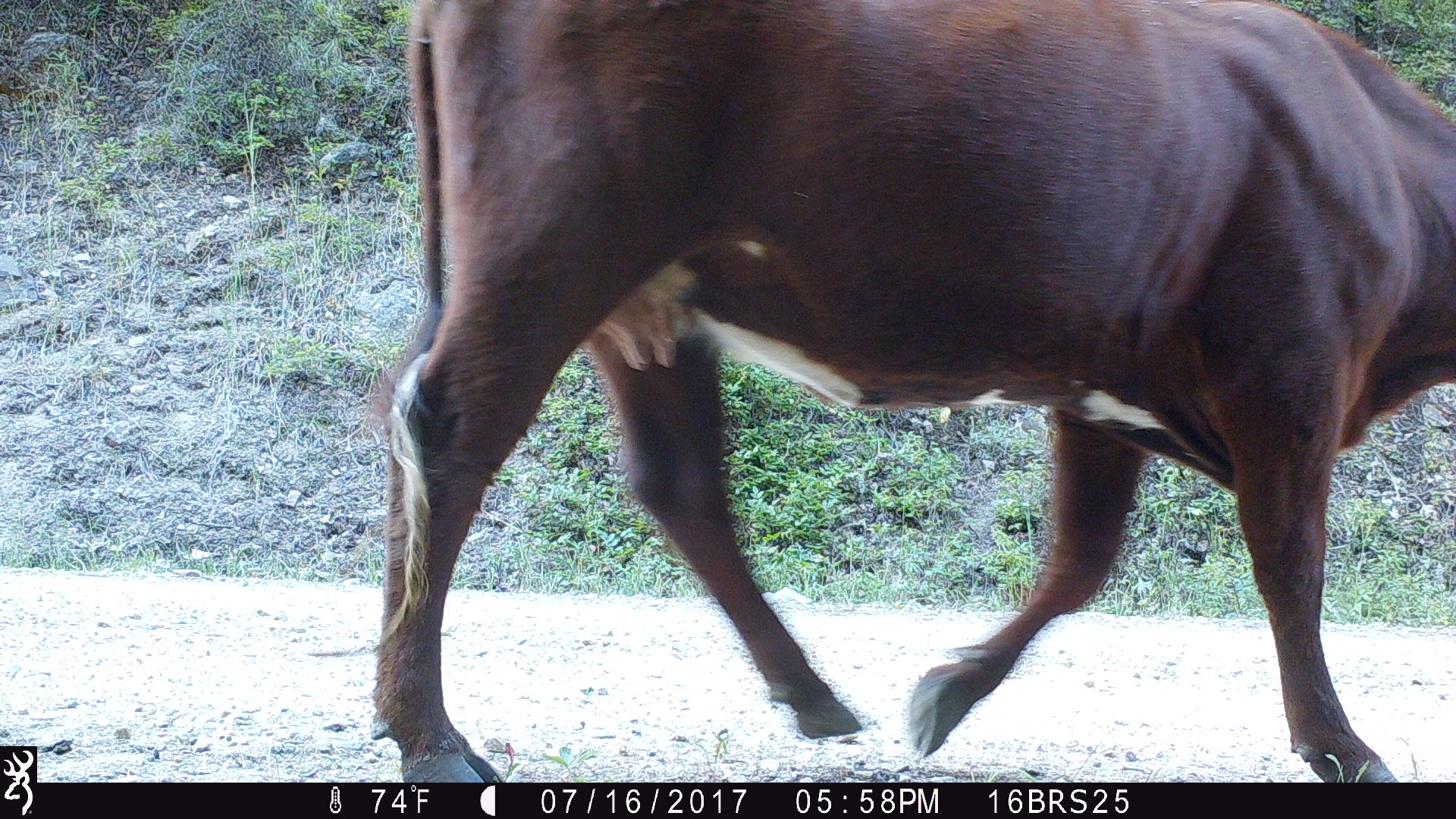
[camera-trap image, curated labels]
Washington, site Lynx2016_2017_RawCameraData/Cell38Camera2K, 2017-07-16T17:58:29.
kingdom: Animalia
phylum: Chordata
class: Mammalia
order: Artiodactyla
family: Bovidae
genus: Bos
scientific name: Bos taurus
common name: domestic cattle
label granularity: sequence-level